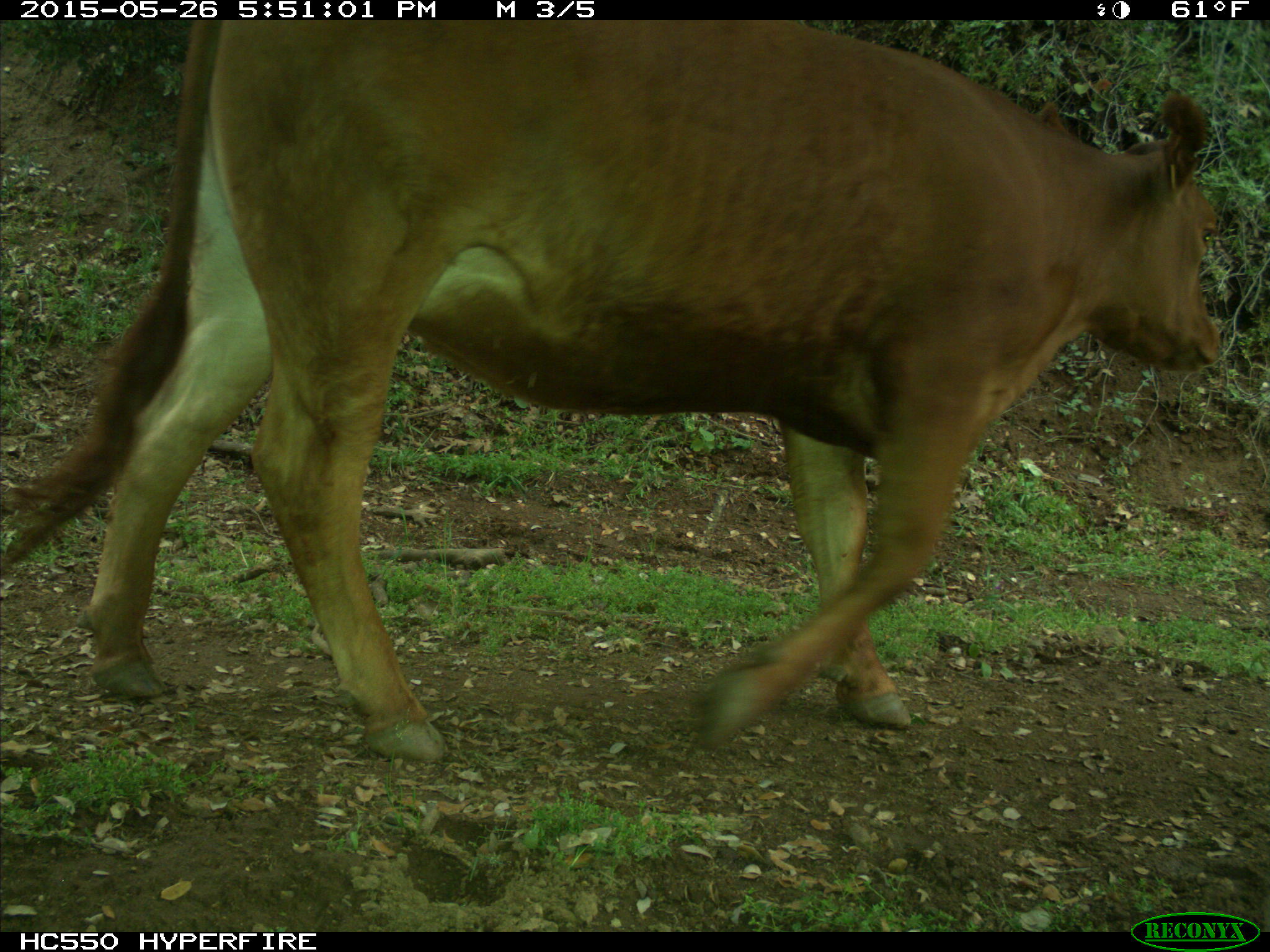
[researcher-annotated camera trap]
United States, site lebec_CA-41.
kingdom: Animalia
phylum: Chordata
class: Mammalia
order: Artiodactyla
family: Bovidae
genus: Bos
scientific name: Bos taurus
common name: domestic cow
Bos taurus (domestic cow).